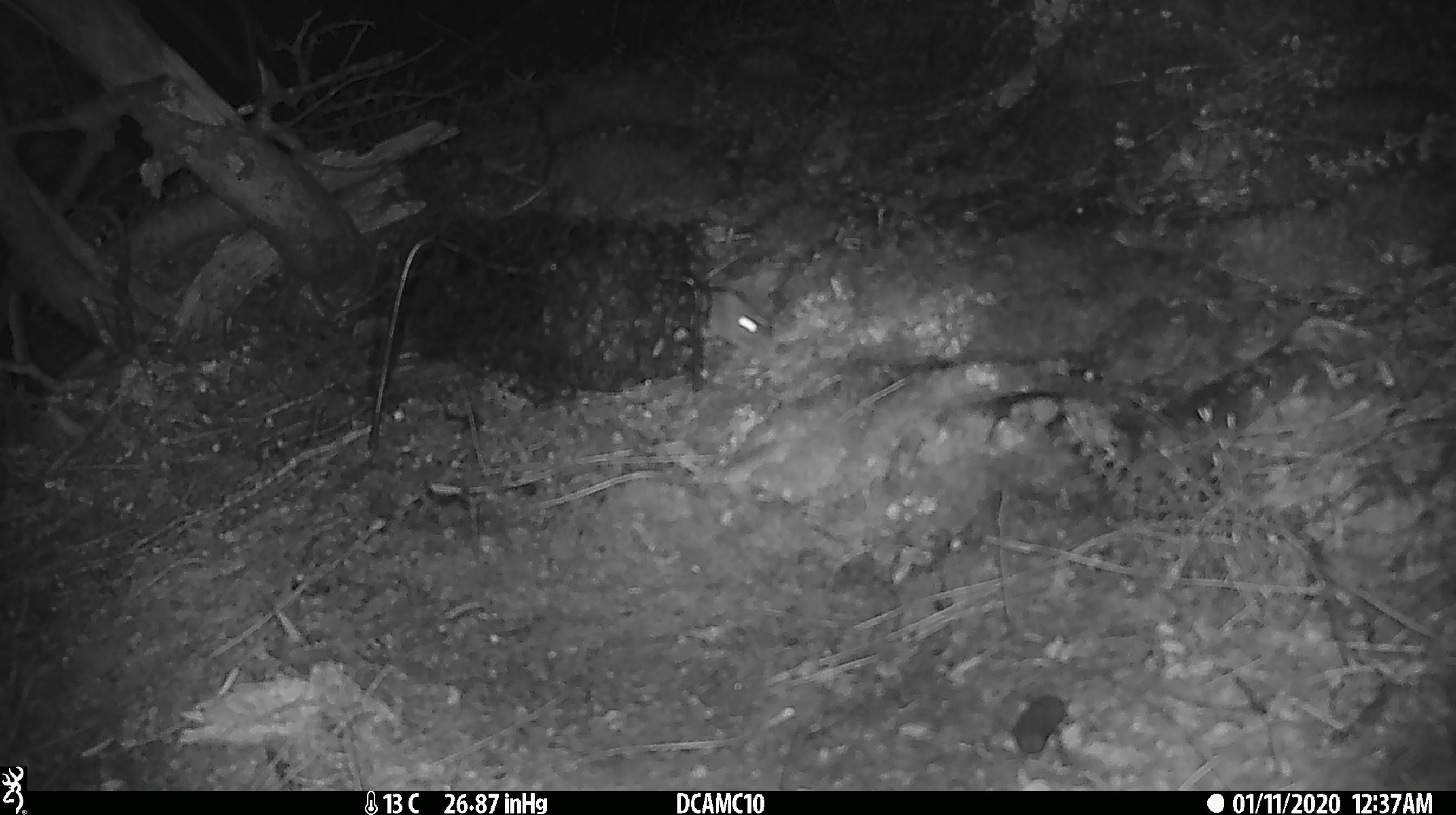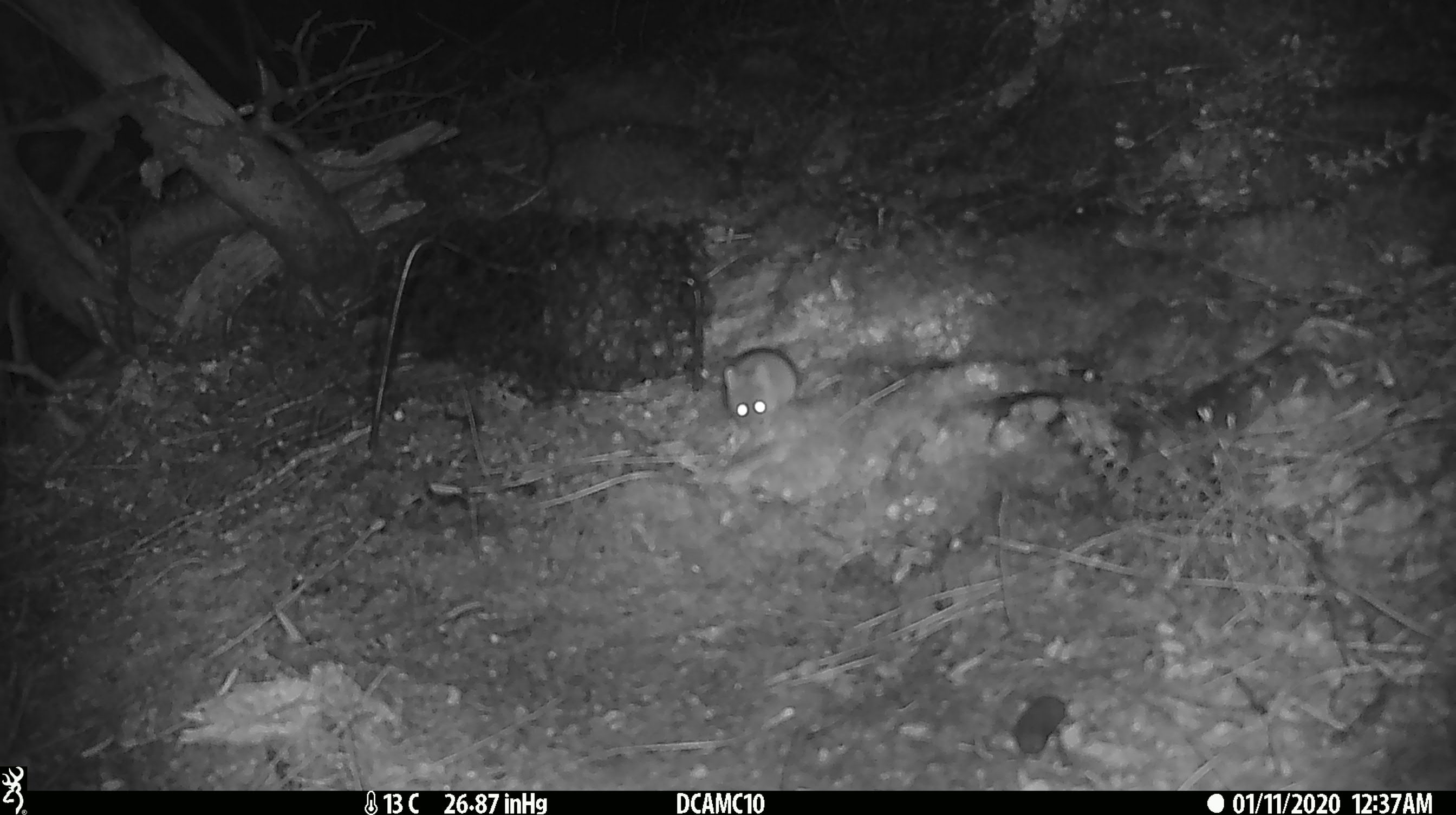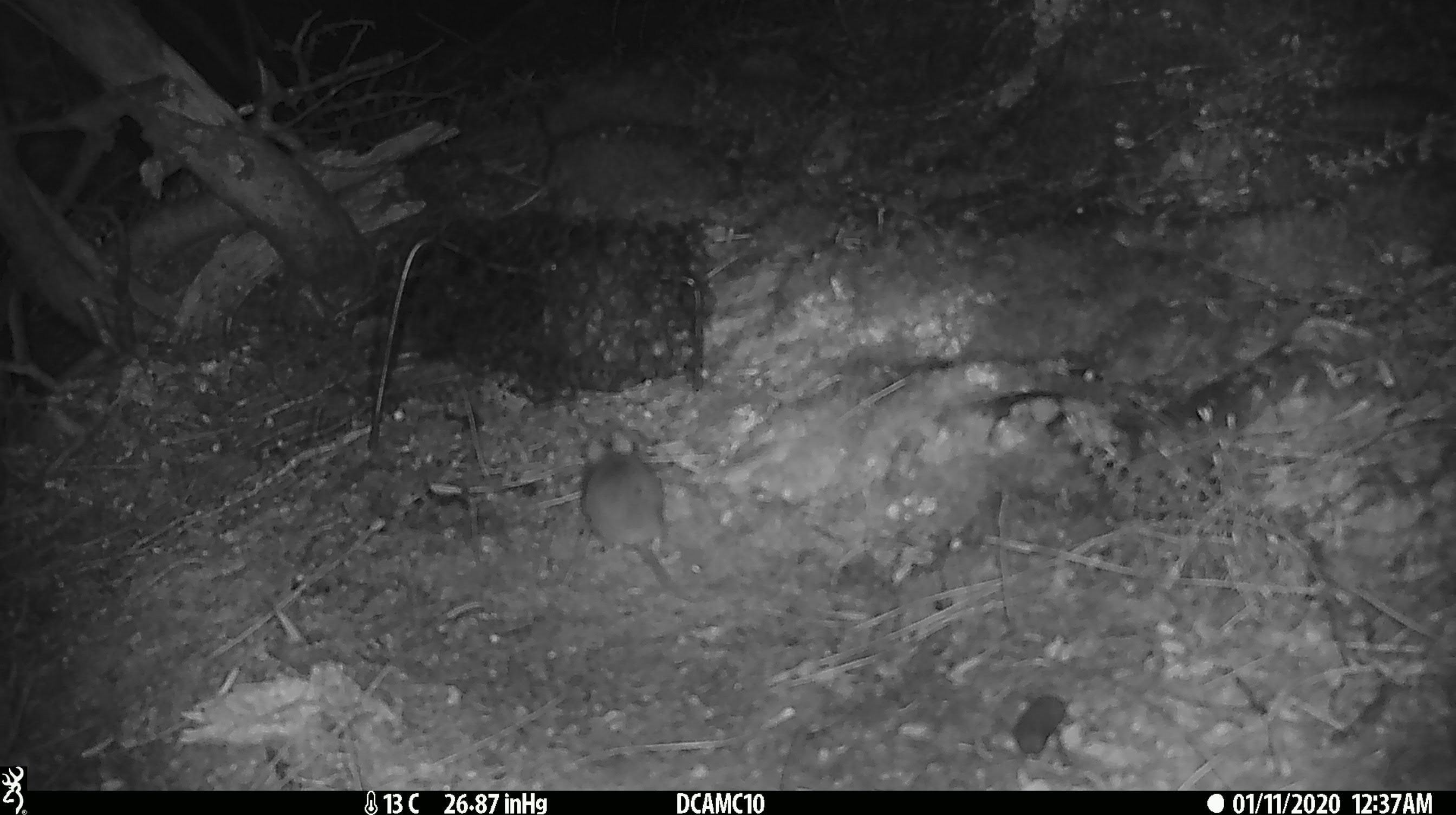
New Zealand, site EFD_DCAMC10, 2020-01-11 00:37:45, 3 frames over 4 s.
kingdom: Animalia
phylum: Chordata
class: Mammalia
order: Rodentia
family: Muridae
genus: Mus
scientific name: Mus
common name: mouse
Mouse (Mus).